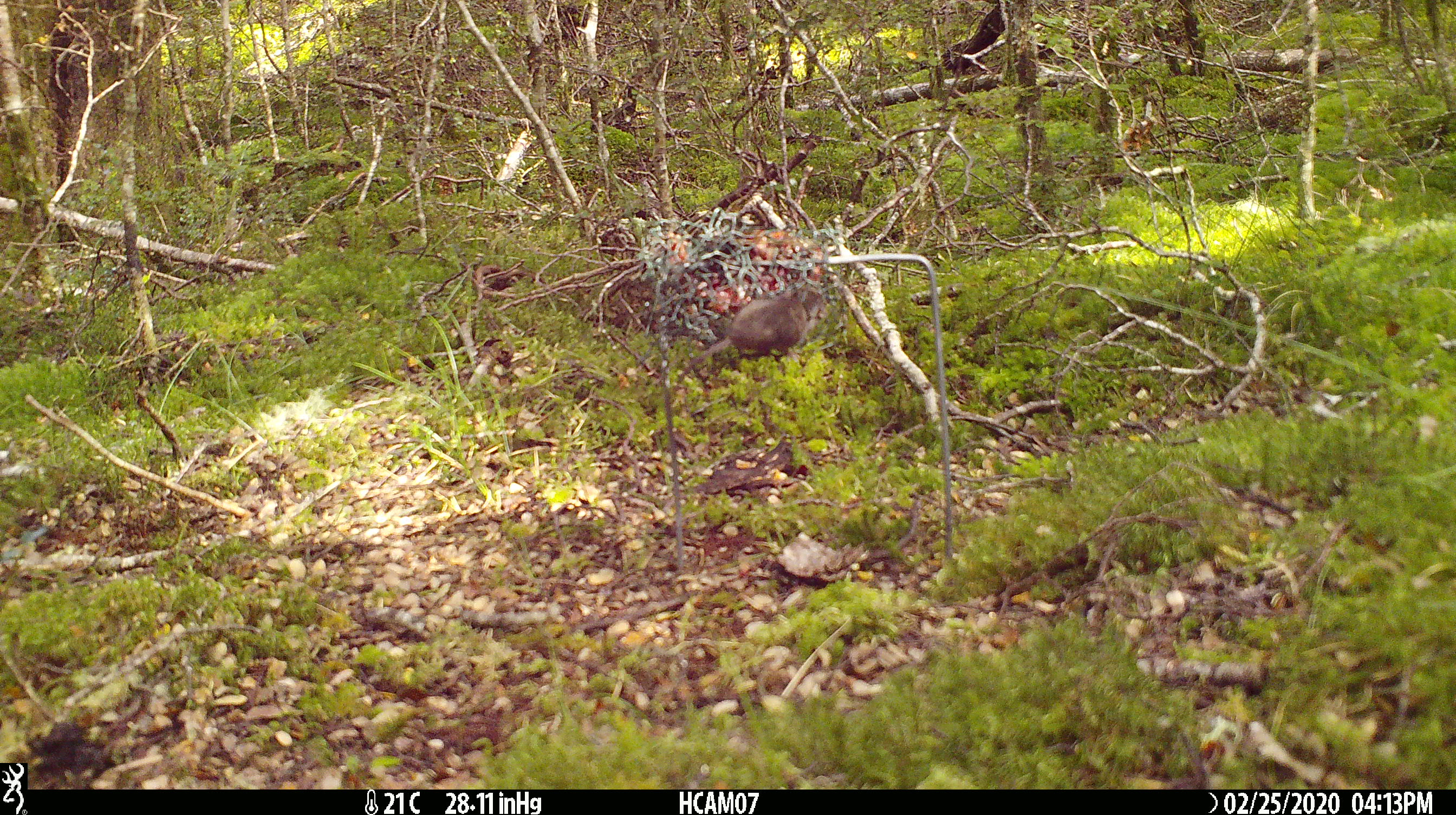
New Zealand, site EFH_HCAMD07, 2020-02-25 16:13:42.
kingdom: Animalia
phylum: Chordata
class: Mammalia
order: Rodentia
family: Muridae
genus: Mus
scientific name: Mus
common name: mouse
Mouse (Mus).